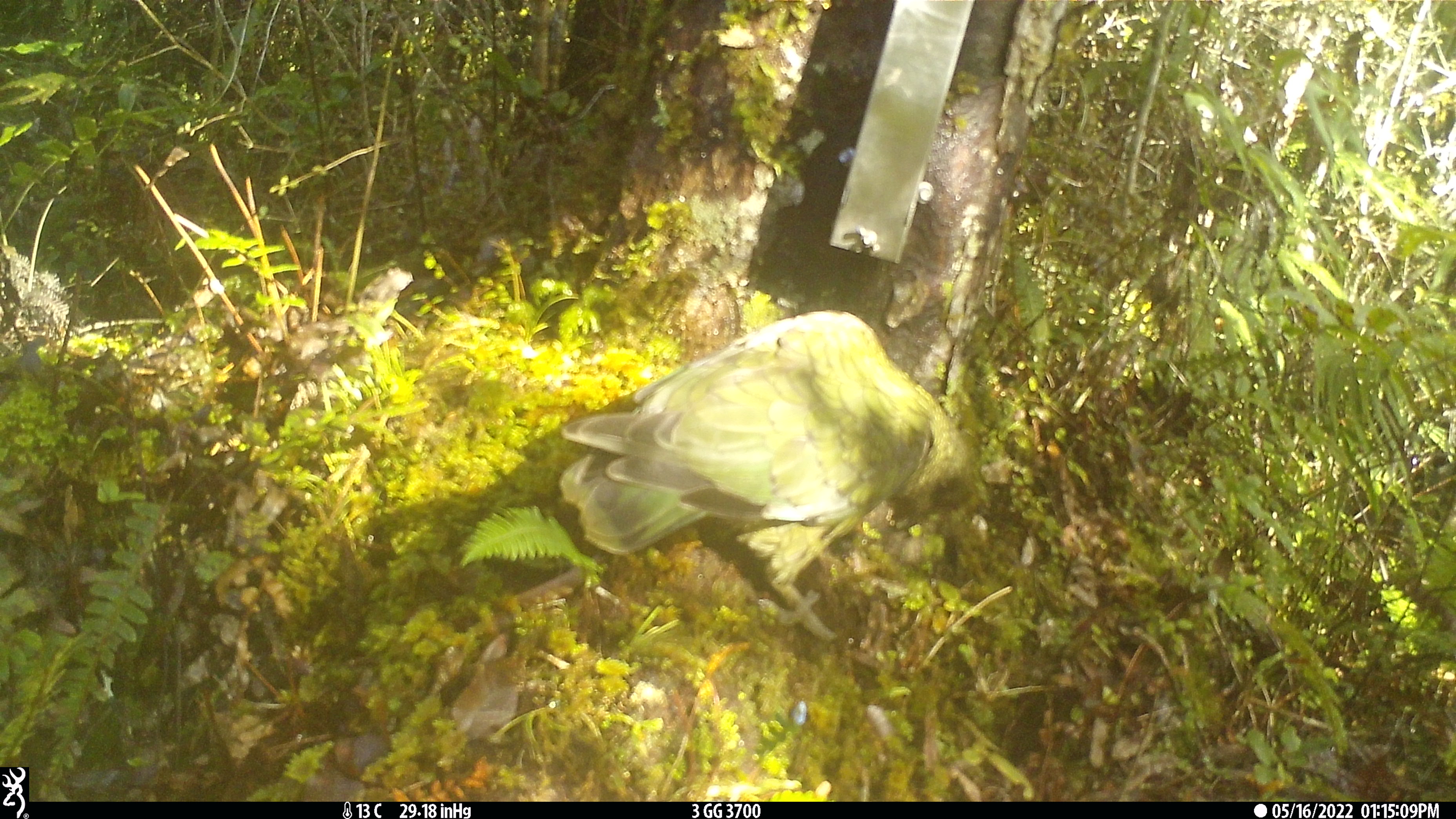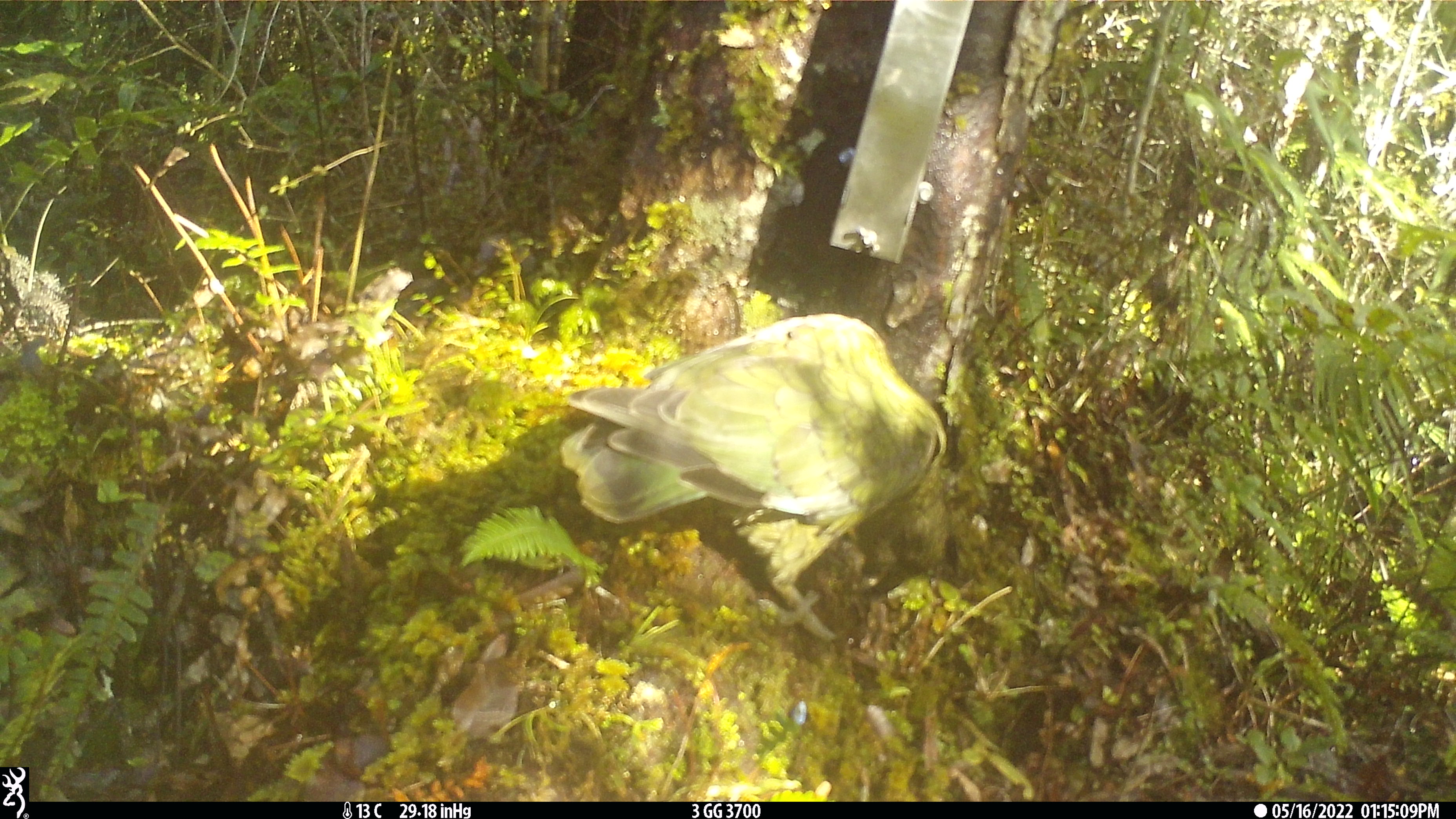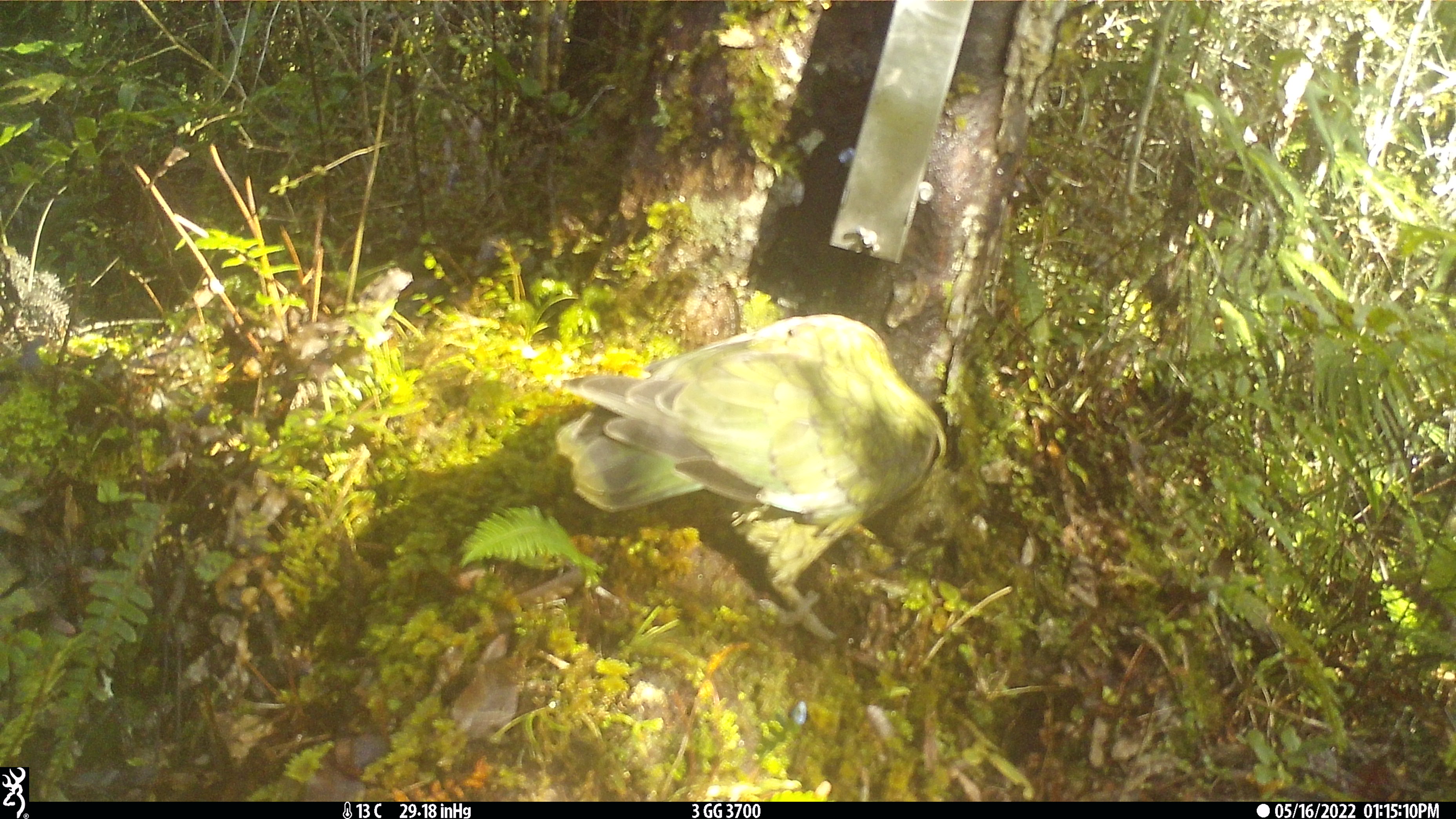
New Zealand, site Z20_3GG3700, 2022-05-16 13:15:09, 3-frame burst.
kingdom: Animalia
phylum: Chordata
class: Aves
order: Psittaciformes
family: Strigopidae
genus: Nestor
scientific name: Nestor notabilis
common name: kea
Kea (Nestor notabilis).